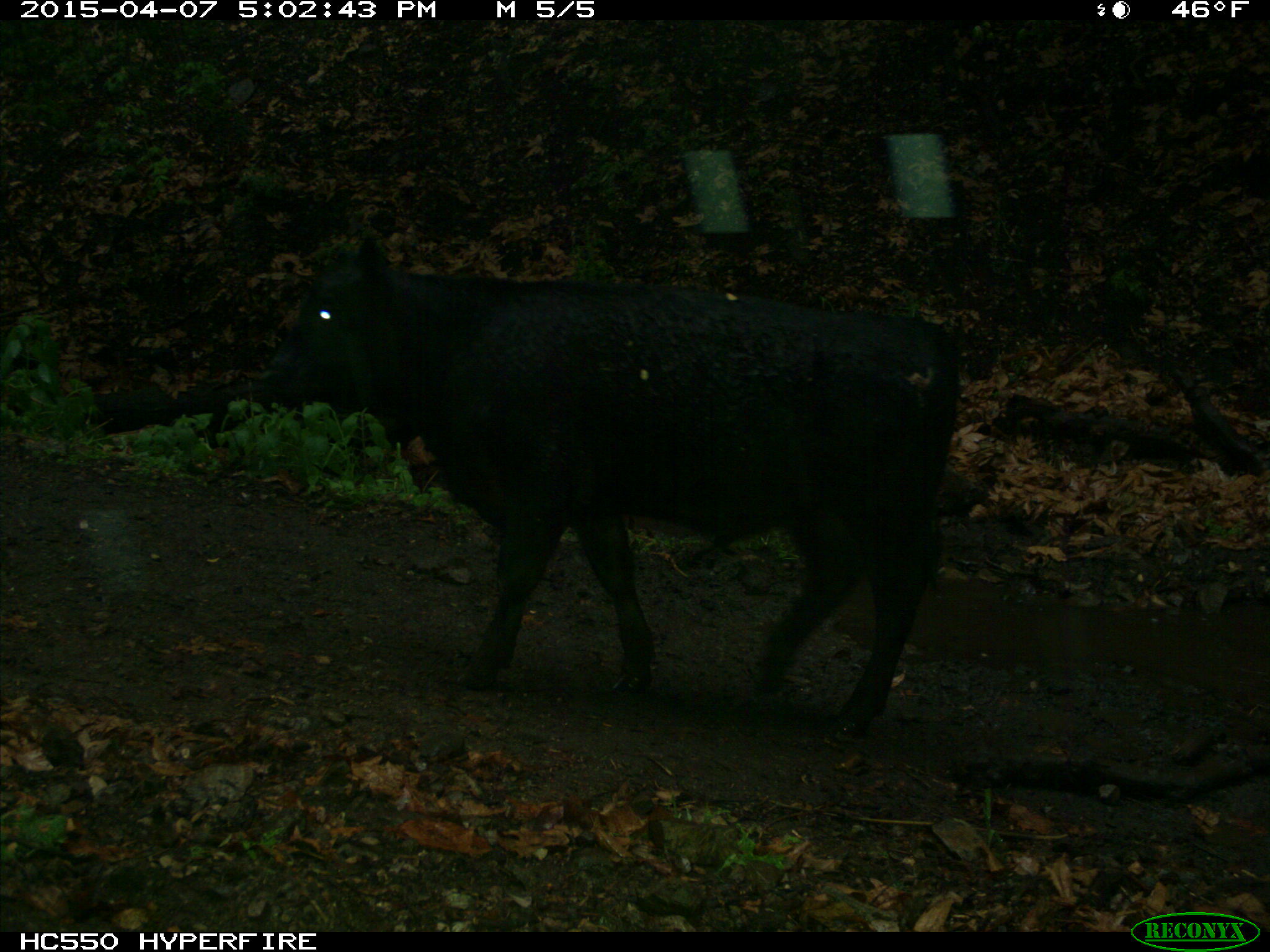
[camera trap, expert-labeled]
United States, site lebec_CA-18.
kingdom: Animalia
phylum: Chordata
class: Mammalia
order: Artiodactyla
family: Bovidae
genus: Bos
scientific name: Bos taurus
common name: domestic cow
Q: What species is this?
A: Bos taurus (domestic cow).